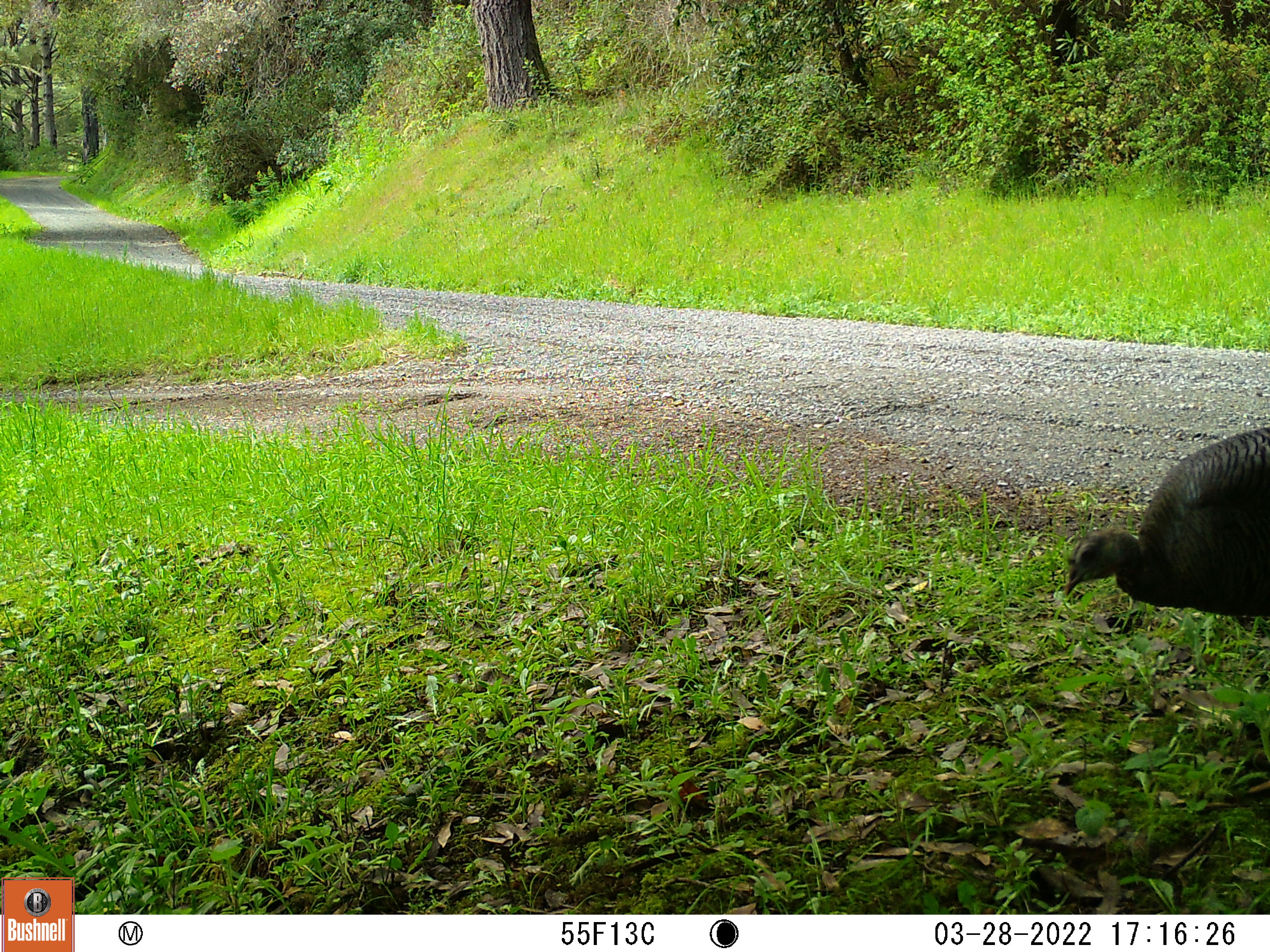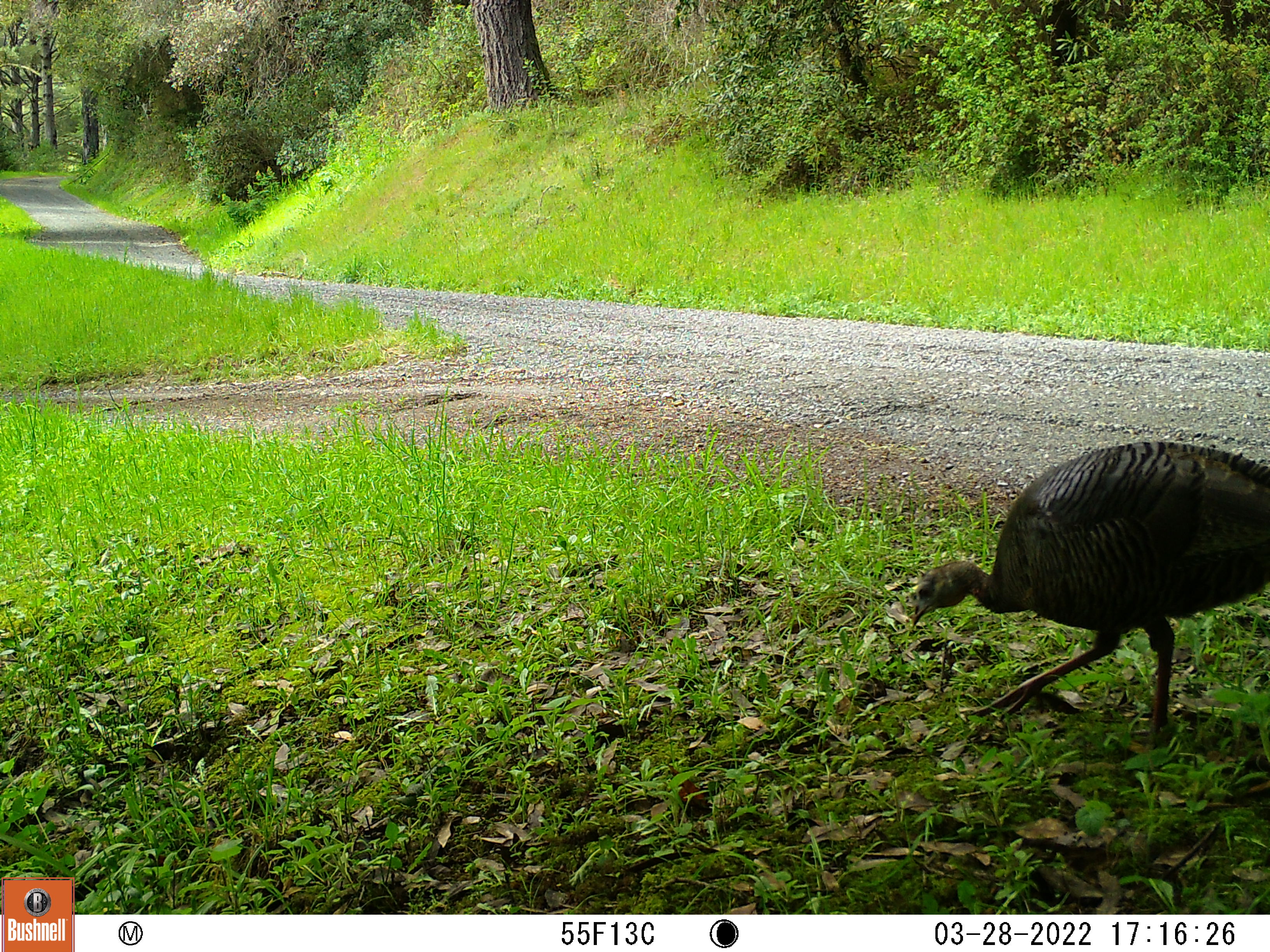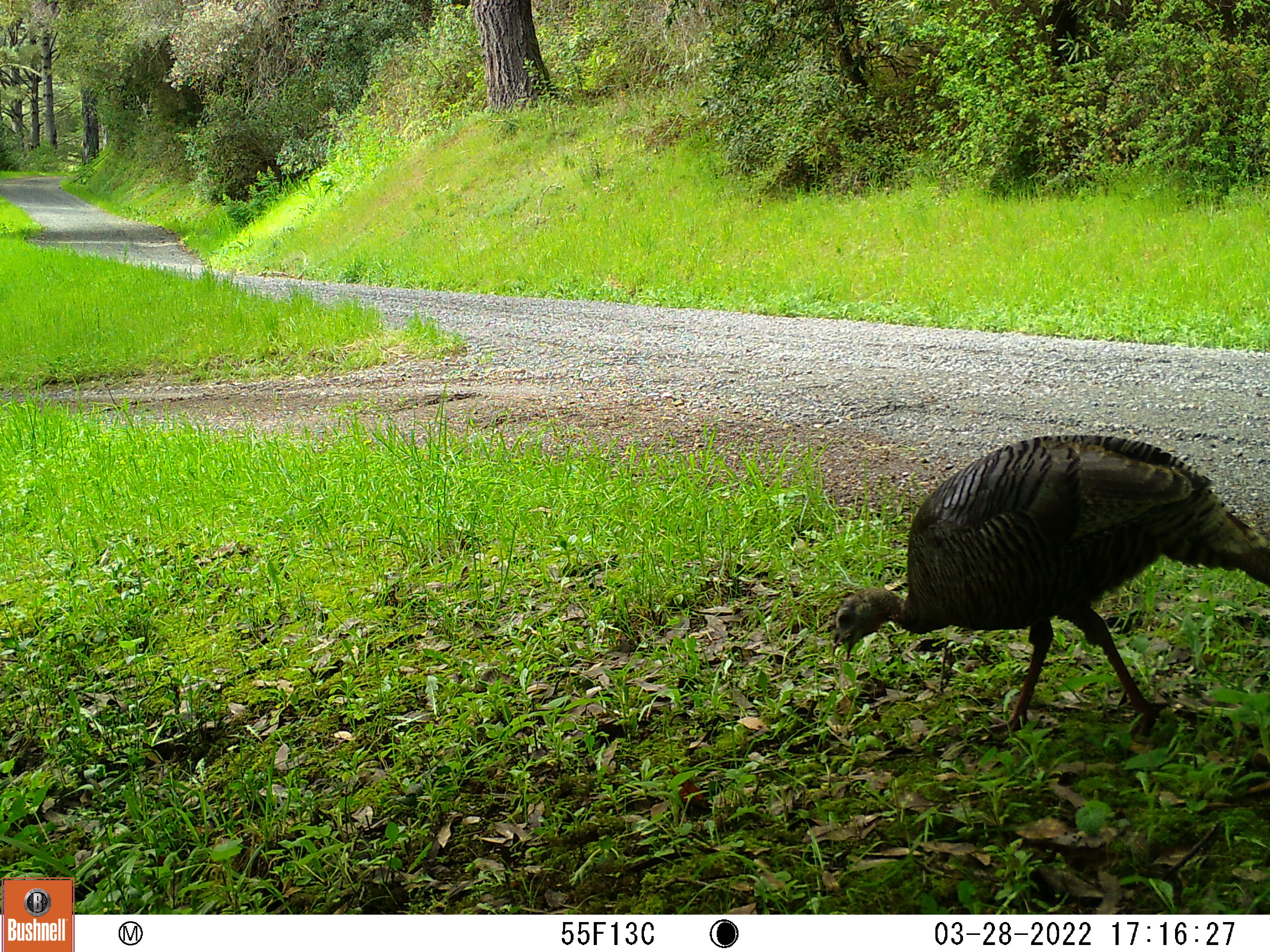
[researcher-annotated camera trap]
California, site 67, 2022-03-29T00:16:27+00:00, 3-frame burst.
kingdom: Animalia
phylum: Chordata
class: Aves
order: Galliformes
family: Phasianidae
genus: Meleagris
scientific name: Meleagris gallopavo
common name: turkey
Turkey (Meleagris gallopavo).